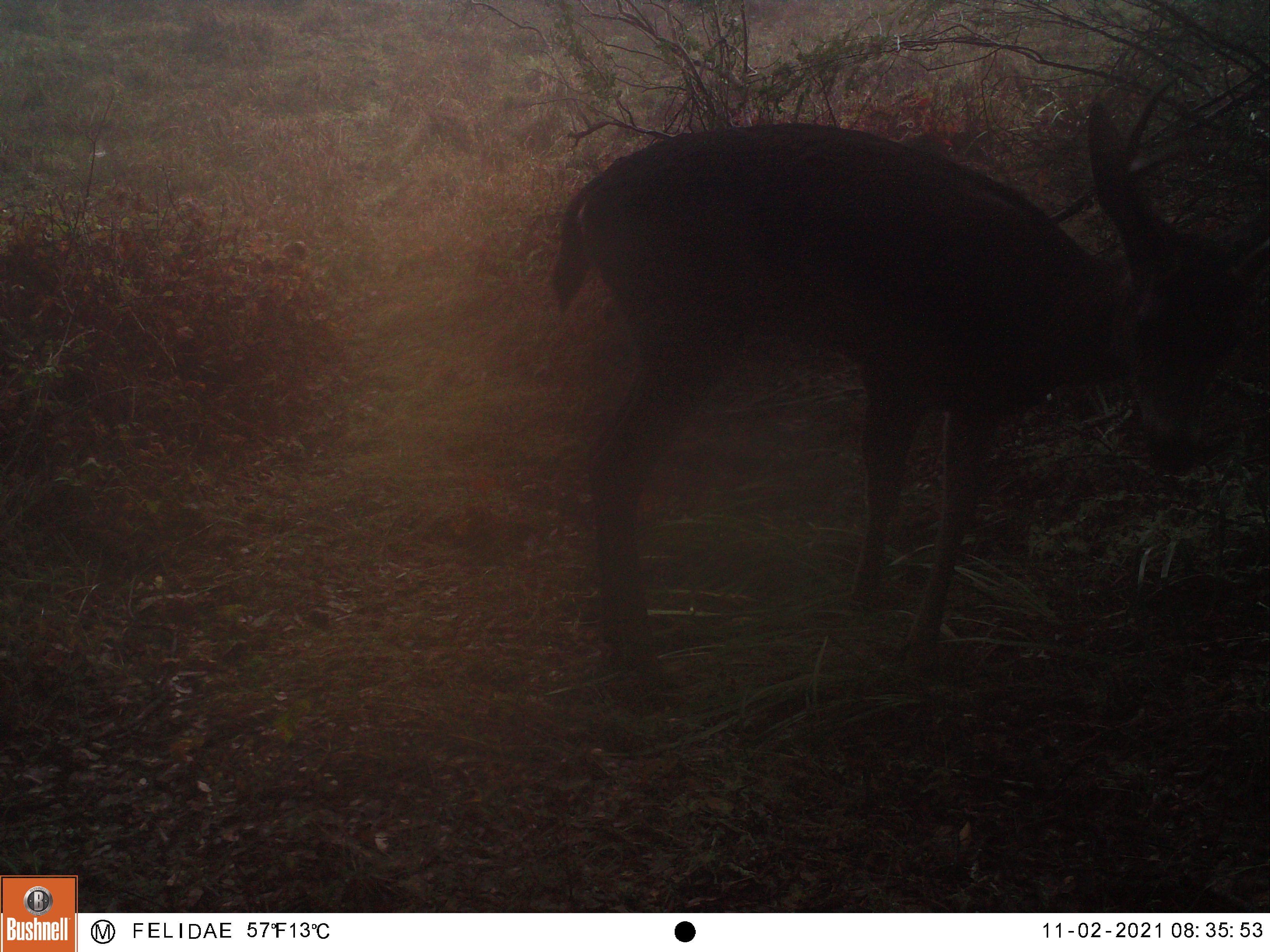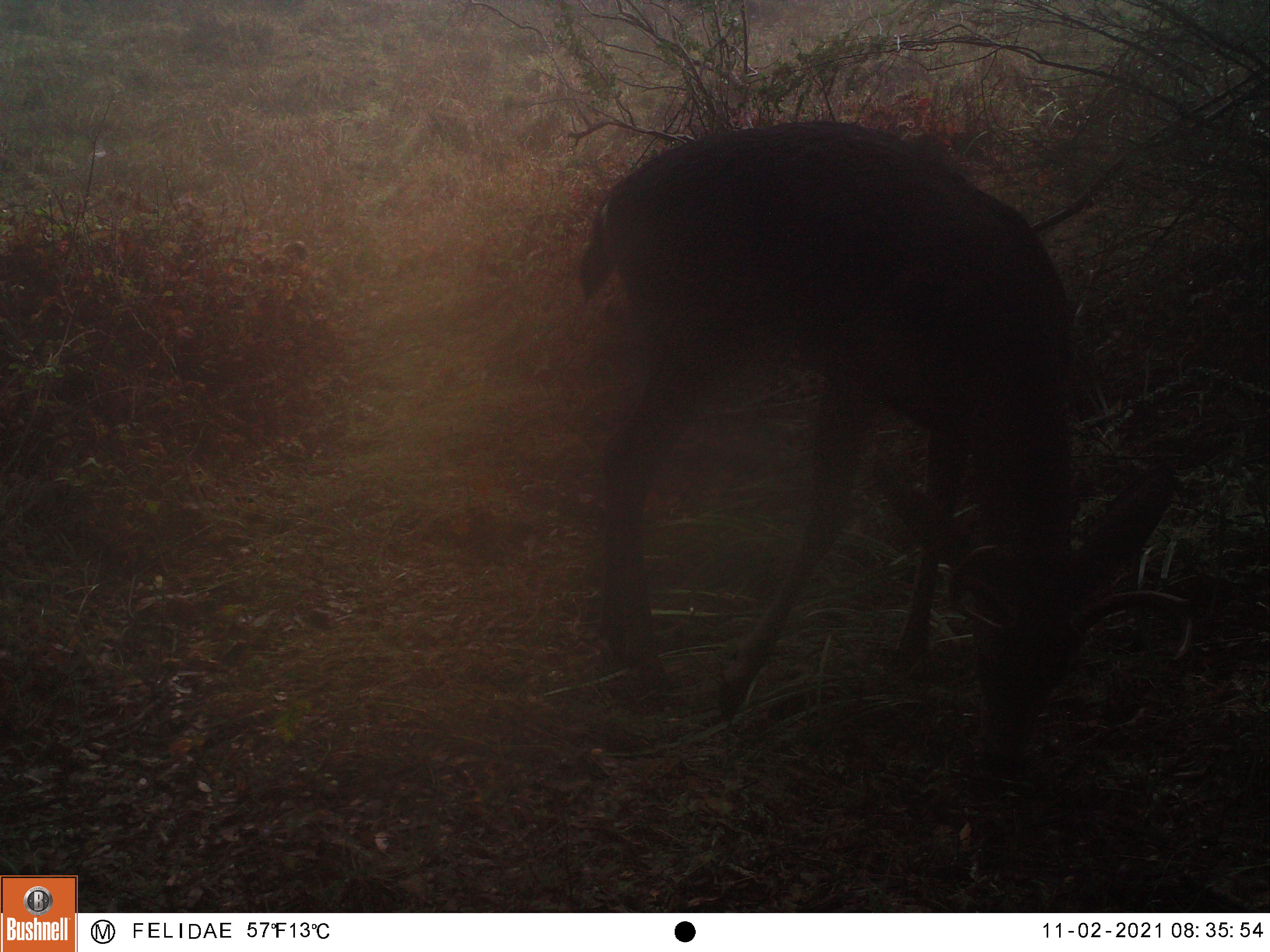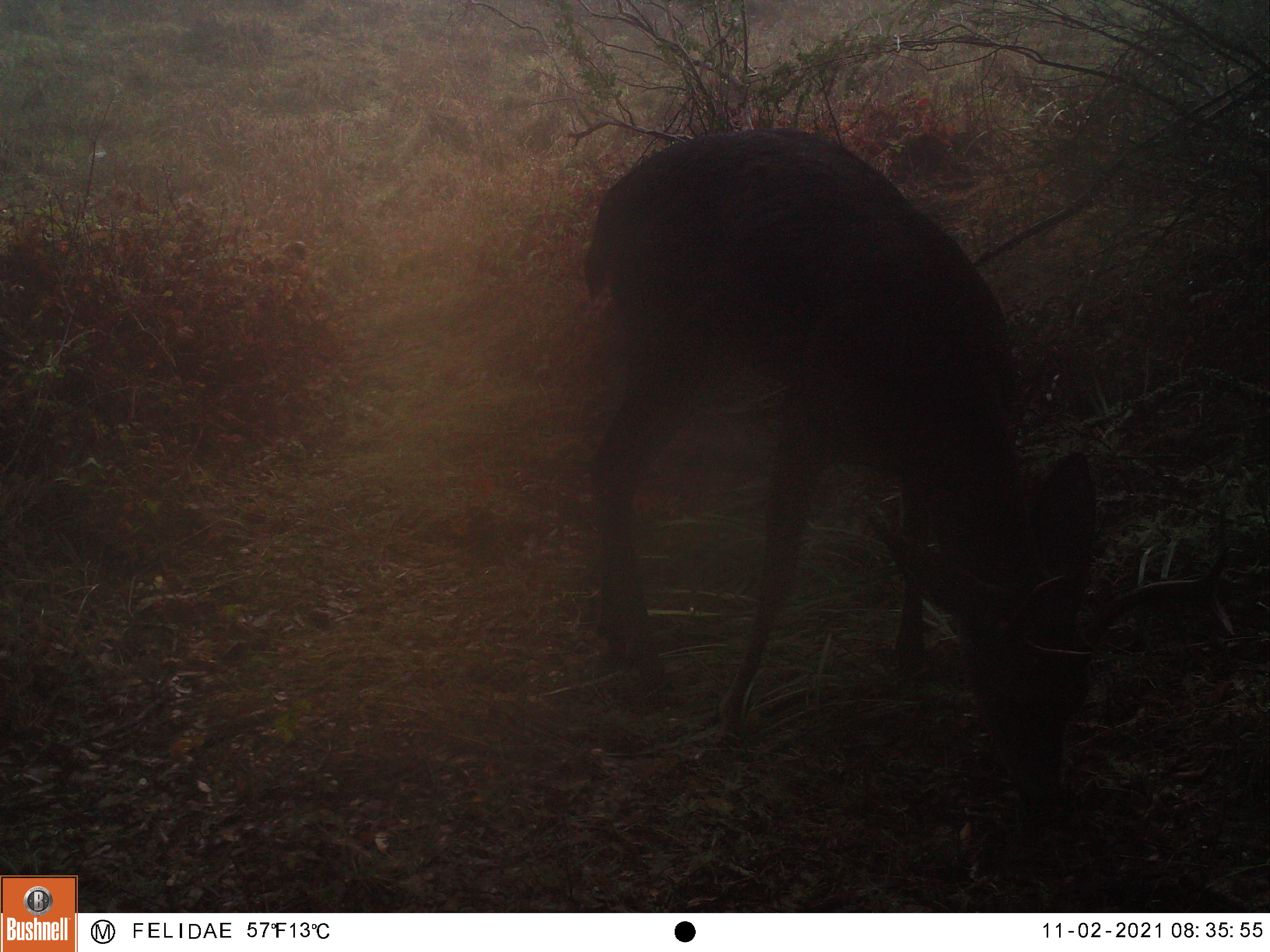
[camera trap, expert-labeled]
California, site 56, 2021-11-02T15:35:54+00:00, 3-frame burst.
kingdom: Animalia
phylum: Chordata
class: Mammalia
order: Artiodactyla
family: Cervidae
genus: Odocoileus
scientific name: Odocoileus hemionus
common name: mule deer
Mule deer (Odocoileus hemionus).